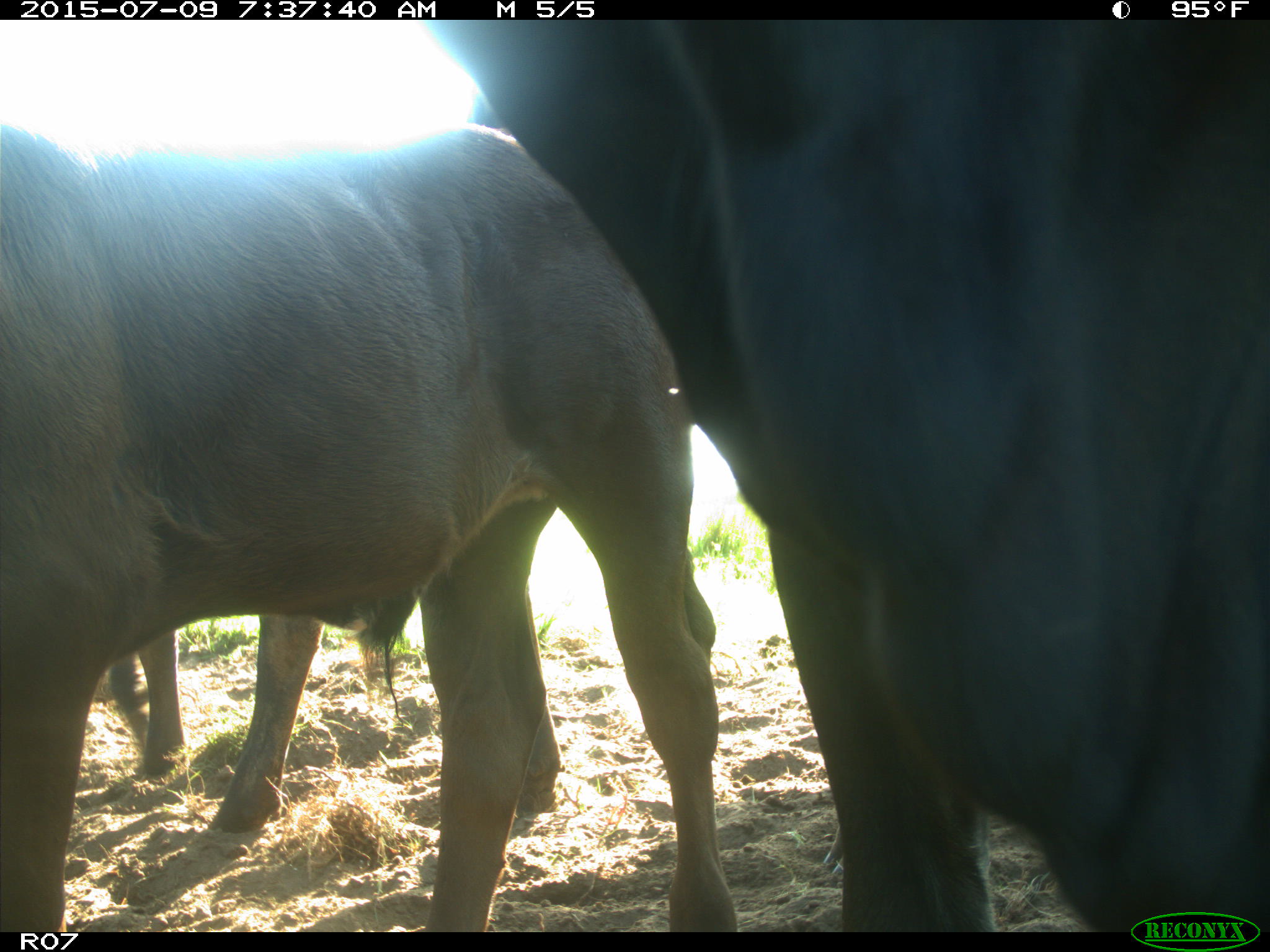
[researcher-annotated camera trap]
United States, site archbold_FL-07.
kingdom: Animalia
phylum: Chordata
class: Mammalia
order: Artiodactyla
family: Bovidae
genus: Bos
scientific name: Bos taurus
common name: domestic cow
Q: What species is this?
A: Bos taurus (domestic cow).